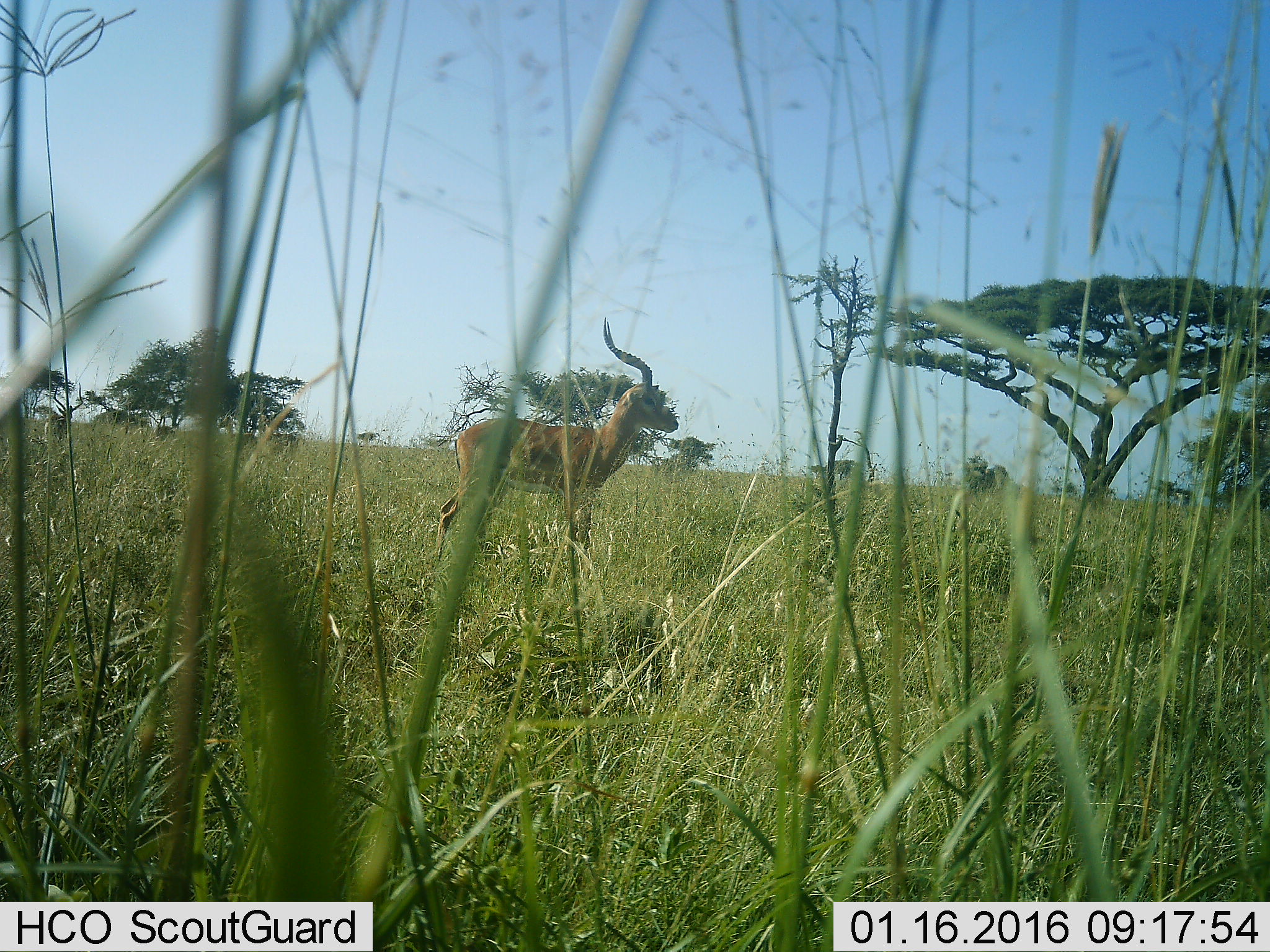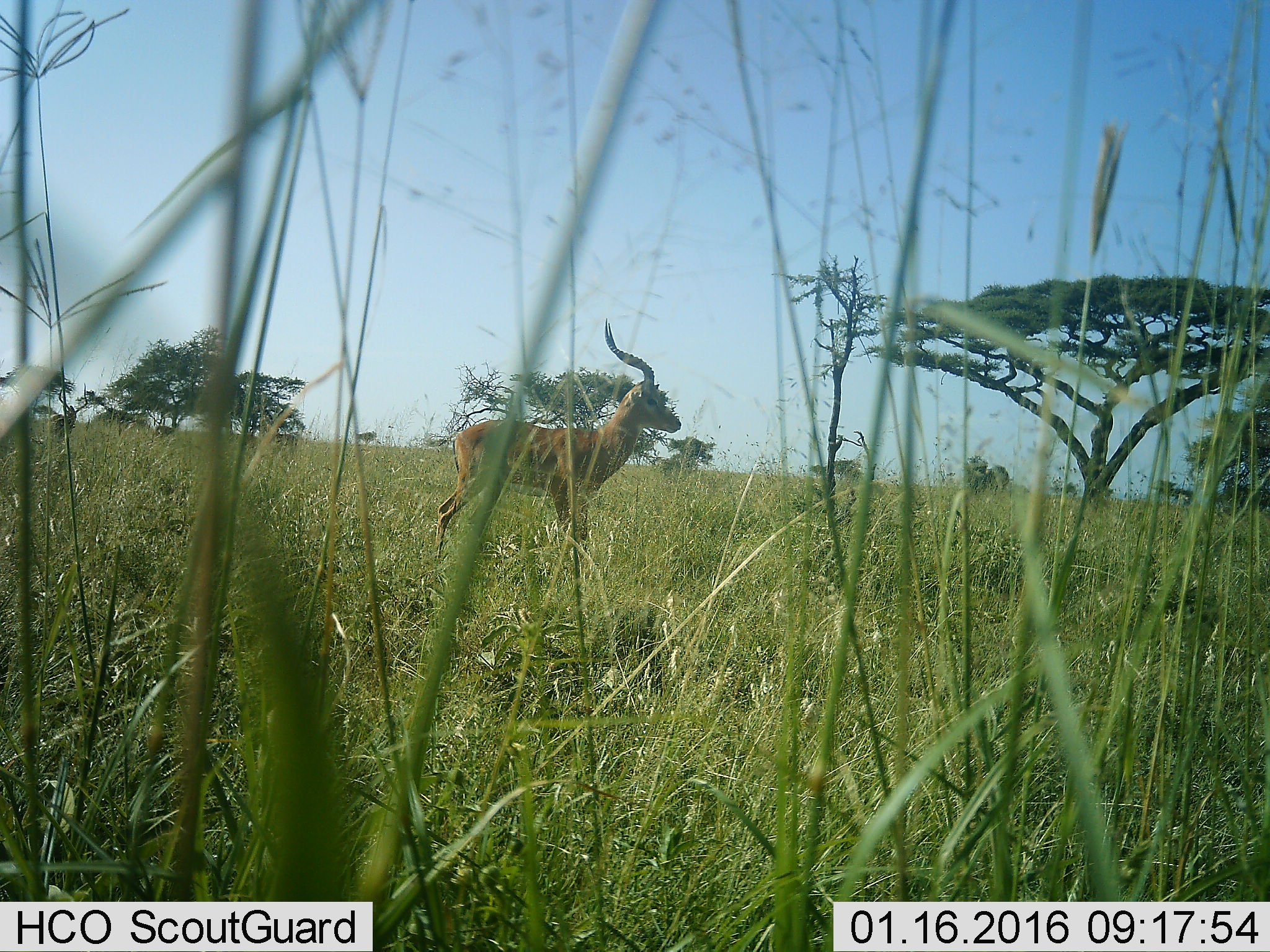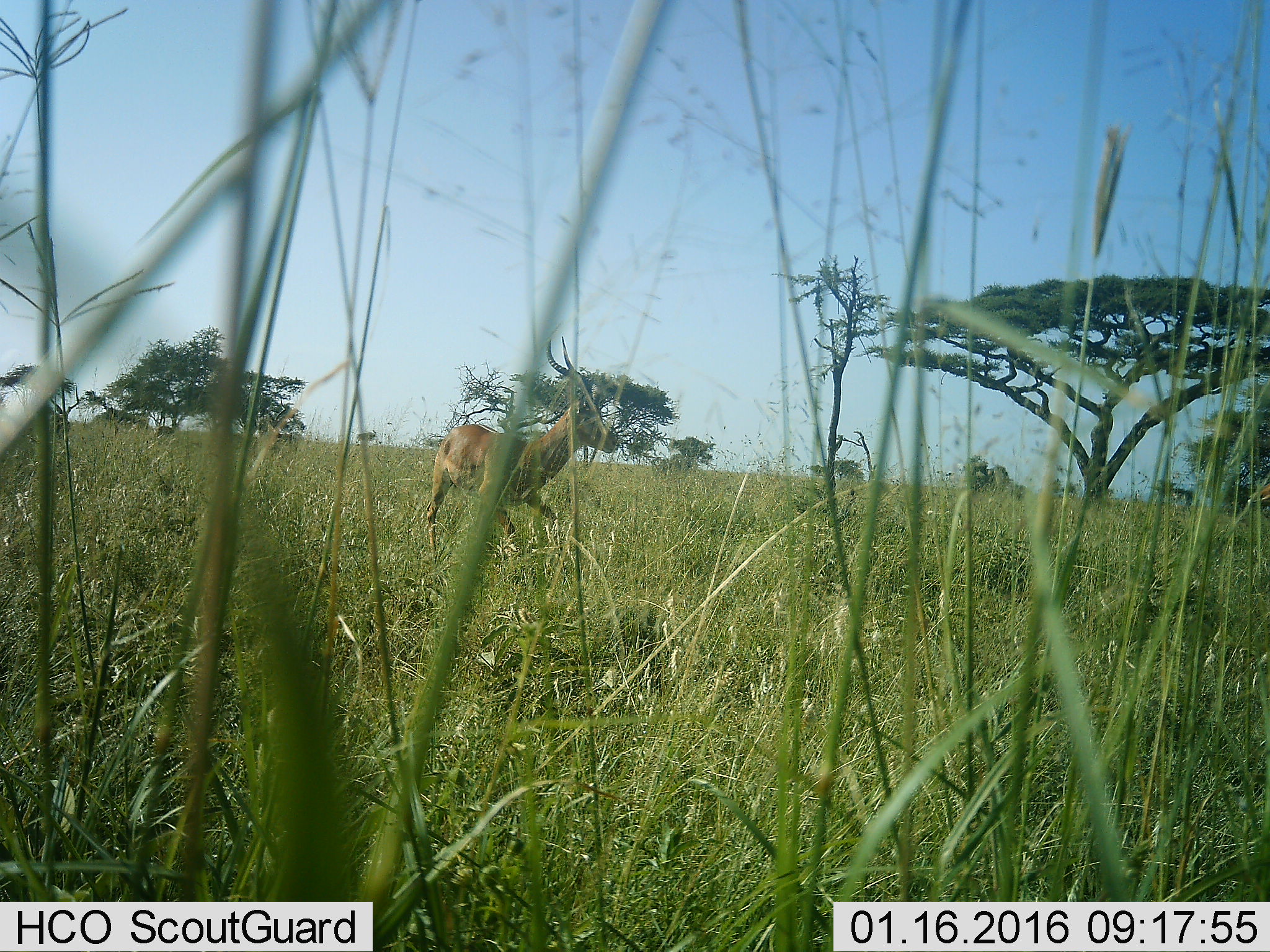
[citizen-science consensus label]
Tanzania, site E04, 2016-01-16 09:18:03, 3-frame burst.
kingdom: Animalia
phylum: Chordata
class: Mammalia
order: Artiodactyla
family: Bovidae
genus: Aepyceros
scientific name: Aepyceros melampus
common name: impala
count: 1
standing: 93%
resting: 0%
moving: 36%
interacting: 14%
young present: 0%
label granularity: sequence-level